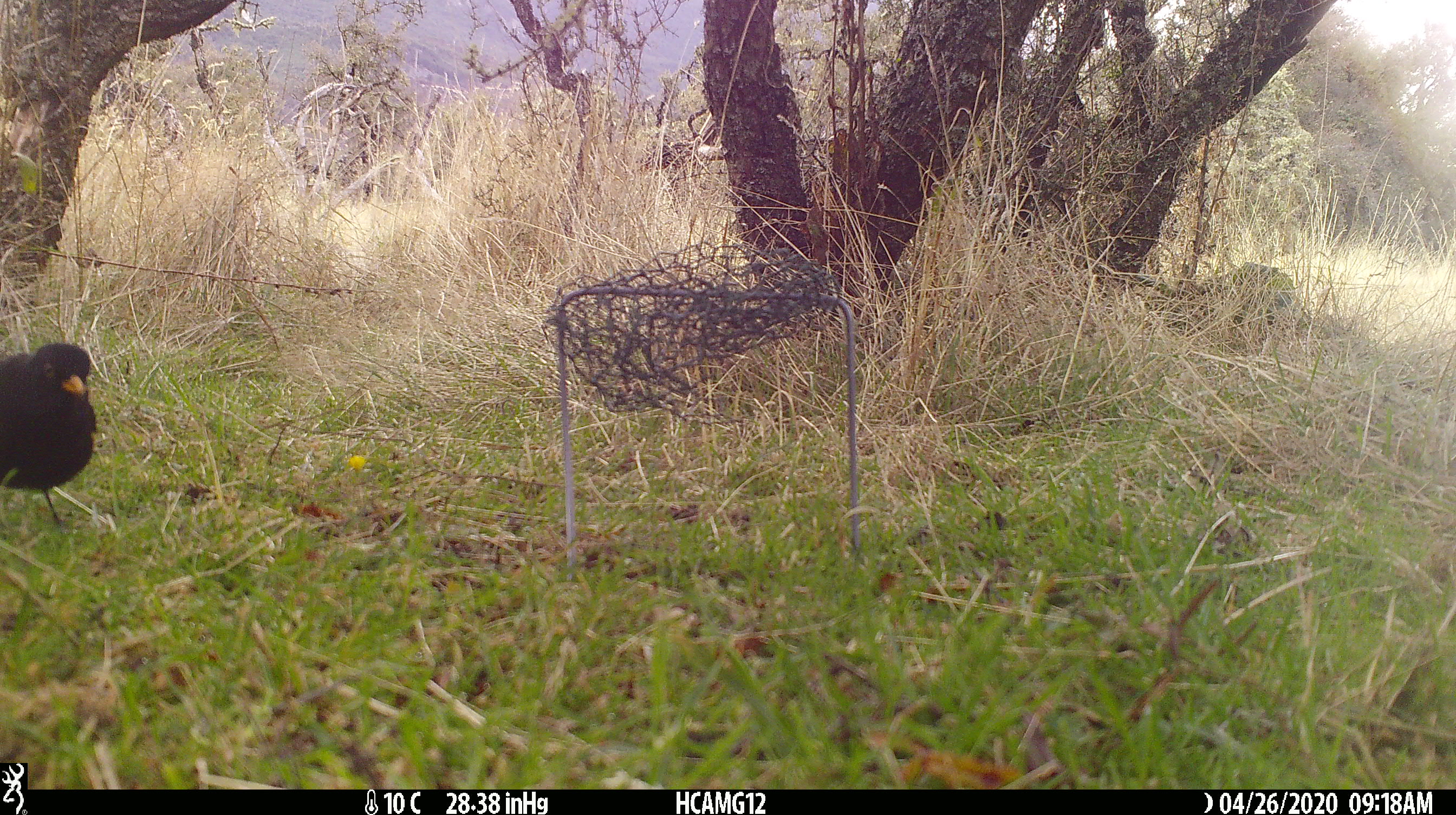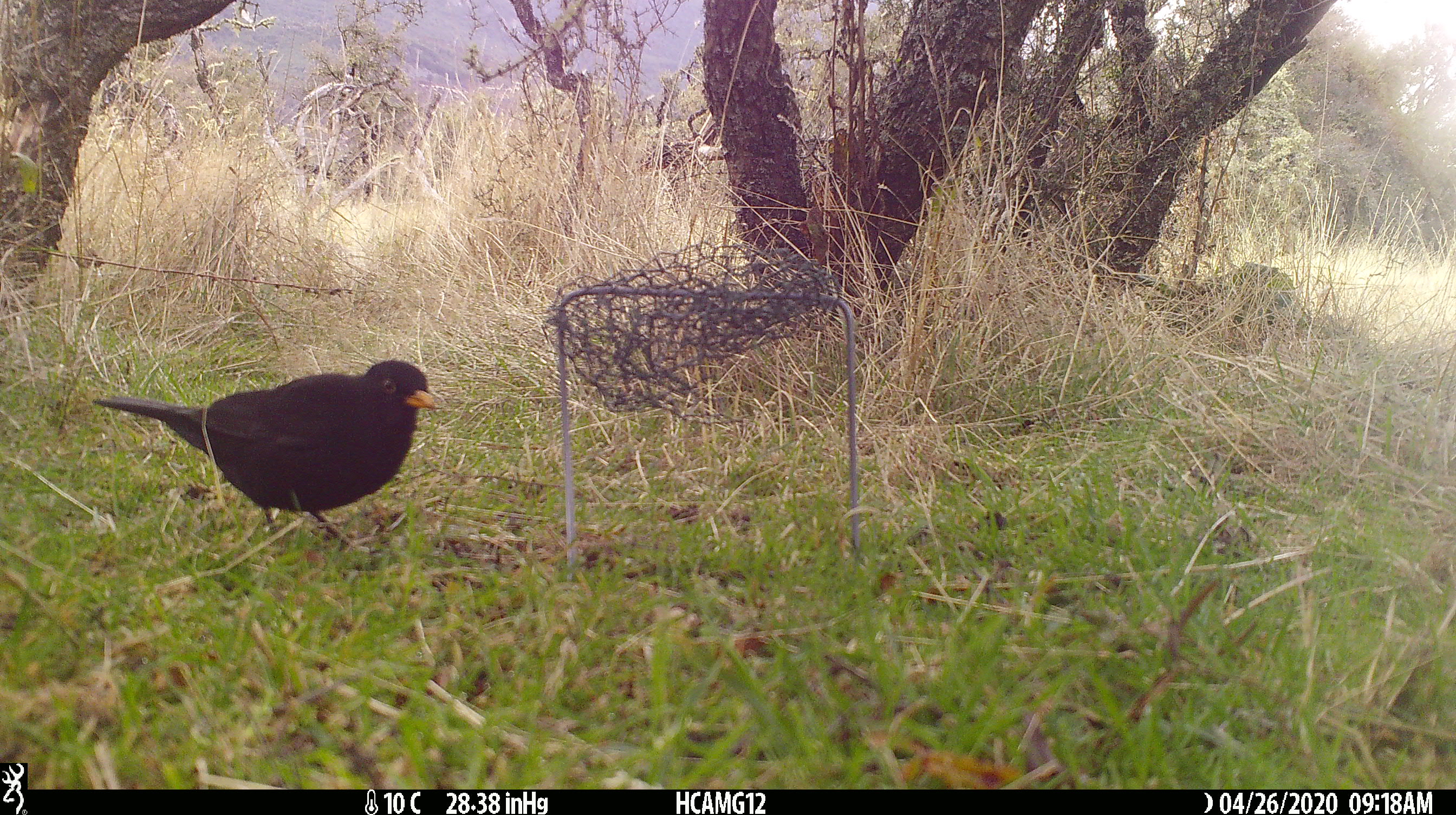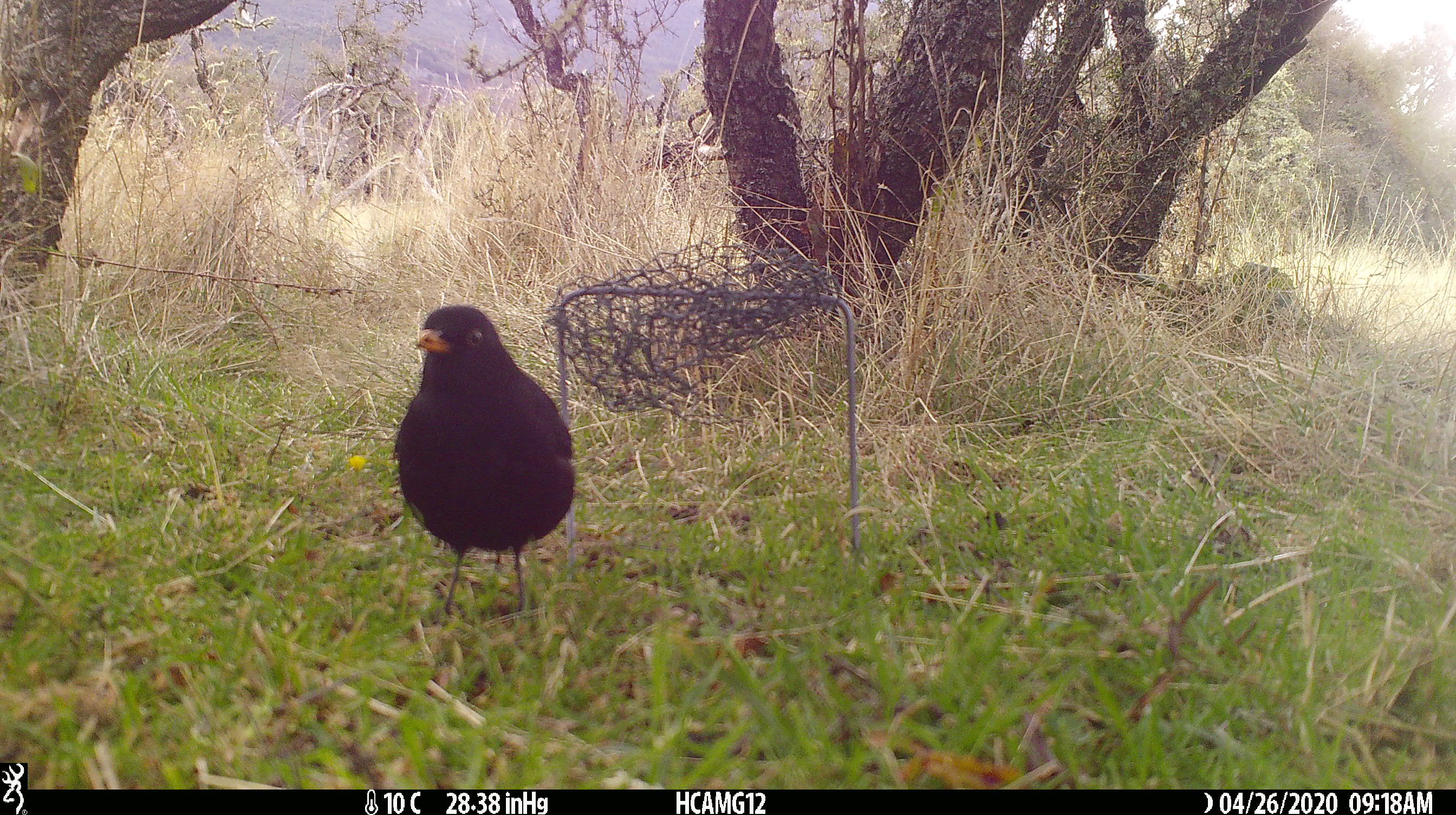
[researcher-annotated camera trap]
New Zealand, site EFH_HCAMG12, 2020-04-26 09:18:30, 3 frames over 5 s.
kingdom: Animalia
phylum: Chordata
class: Aves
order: Passeriformes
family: Turdidae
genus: Turdus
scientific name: Turdus merula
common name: eurasian blackbird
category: blackbird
Blackbird (eurasian blackbird) (Turdus merula).